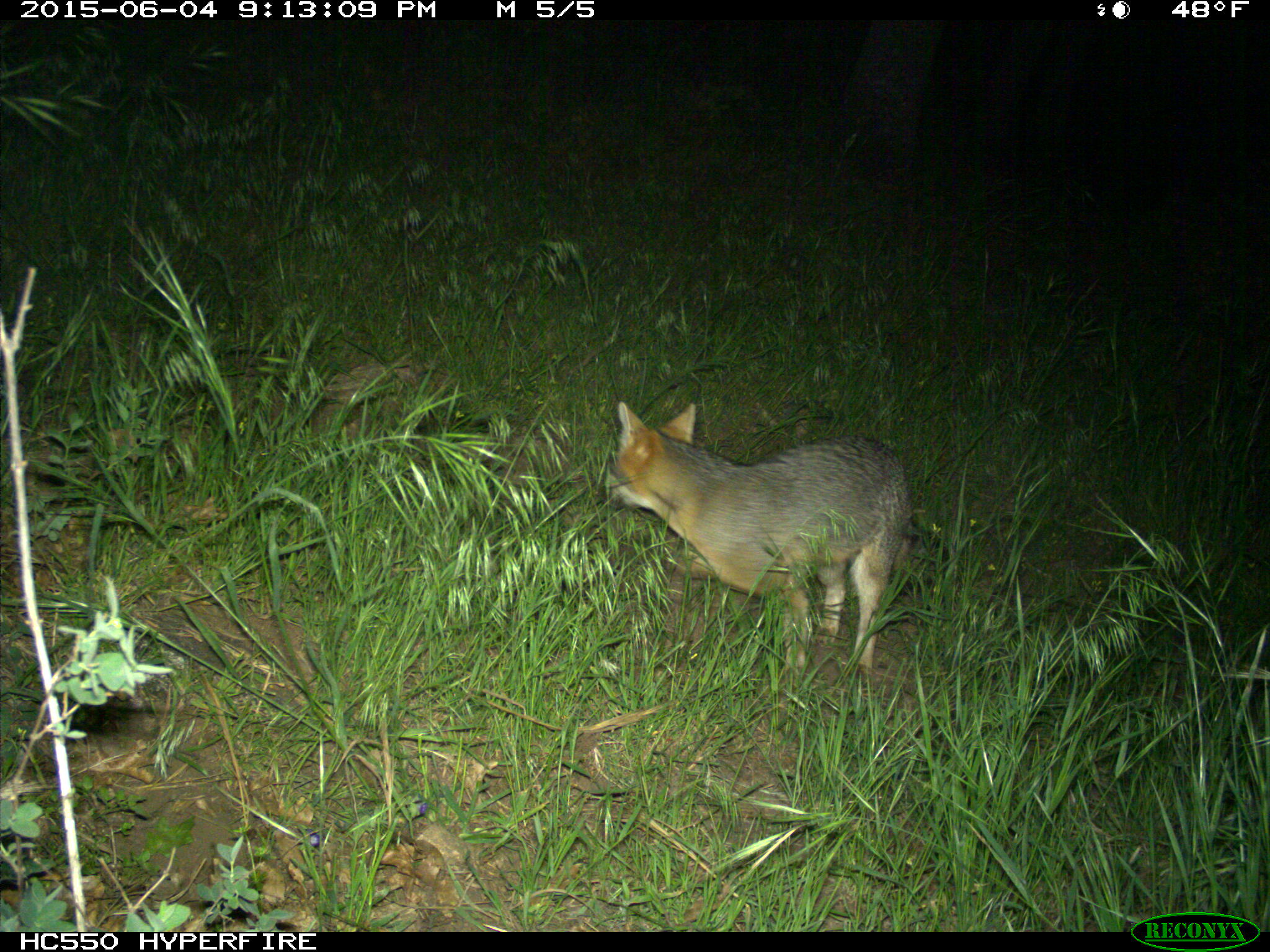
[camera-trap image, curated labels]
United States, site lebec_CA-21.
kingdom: Animalia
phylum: Chordata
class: Mammalia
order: Carnivora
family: Canidae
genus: Urocyon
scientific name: Urocyon cinereoargenteus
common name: gray fox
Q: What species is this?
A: Urocyon cinereoargenteus (gray fox).